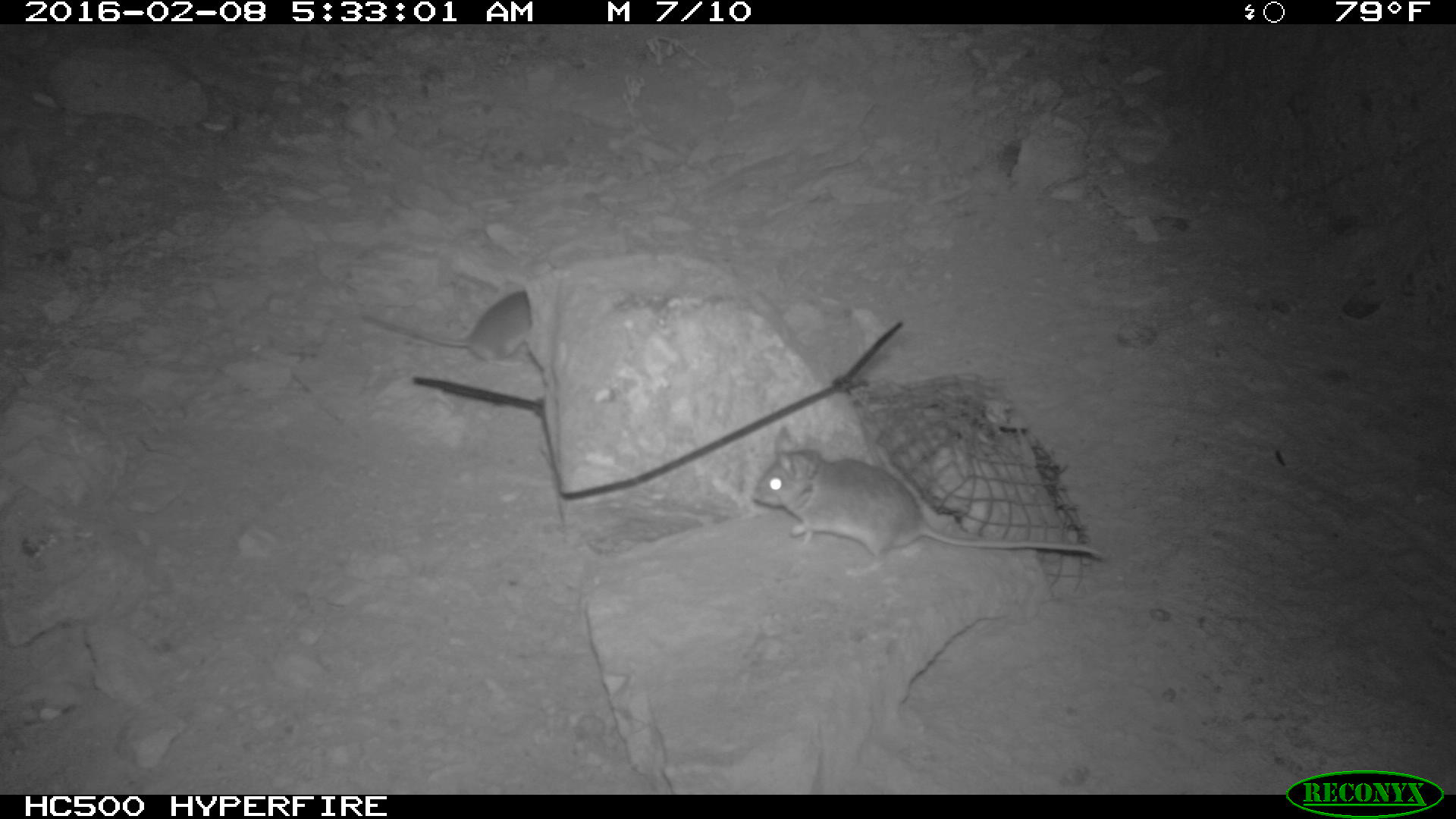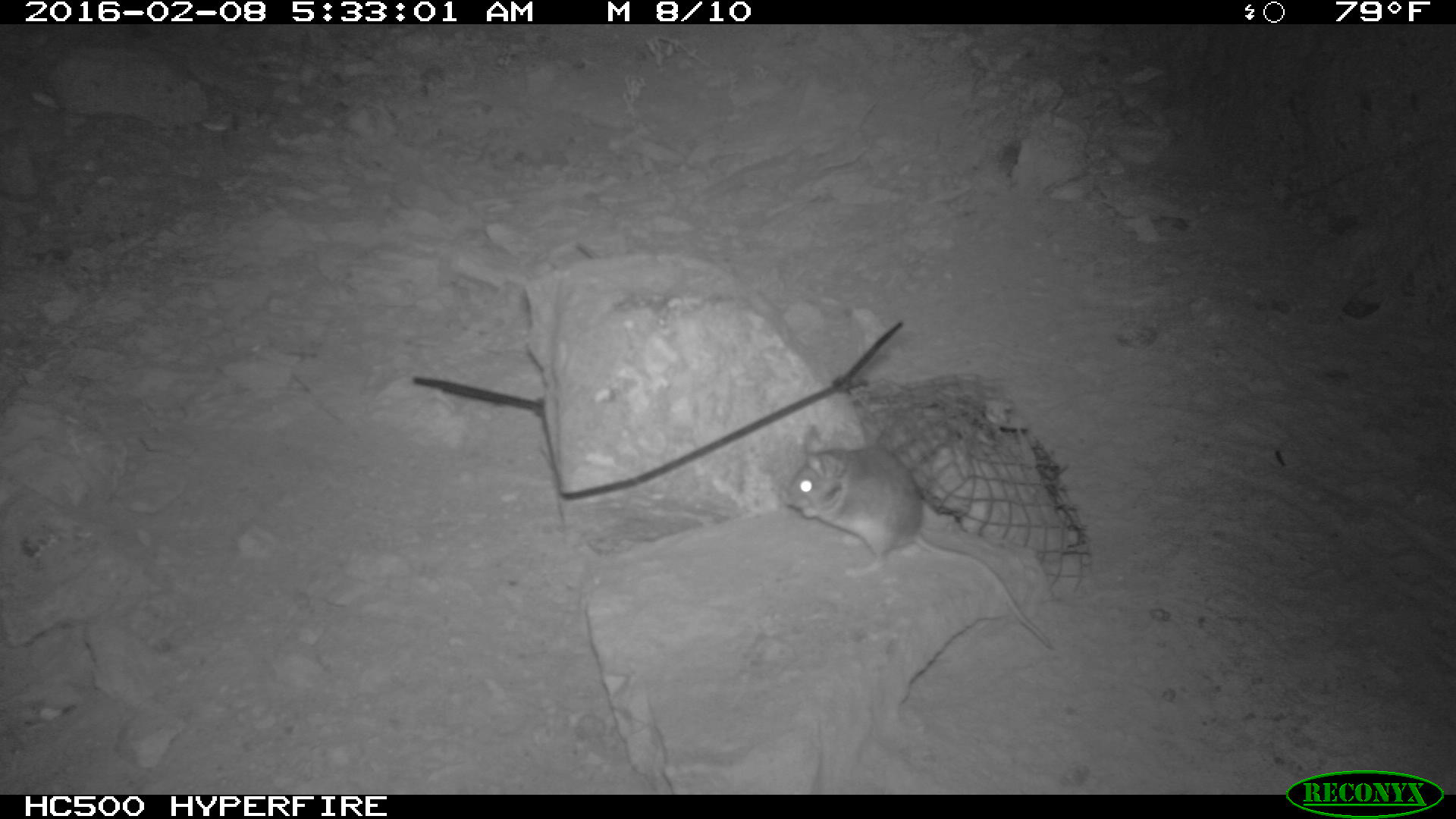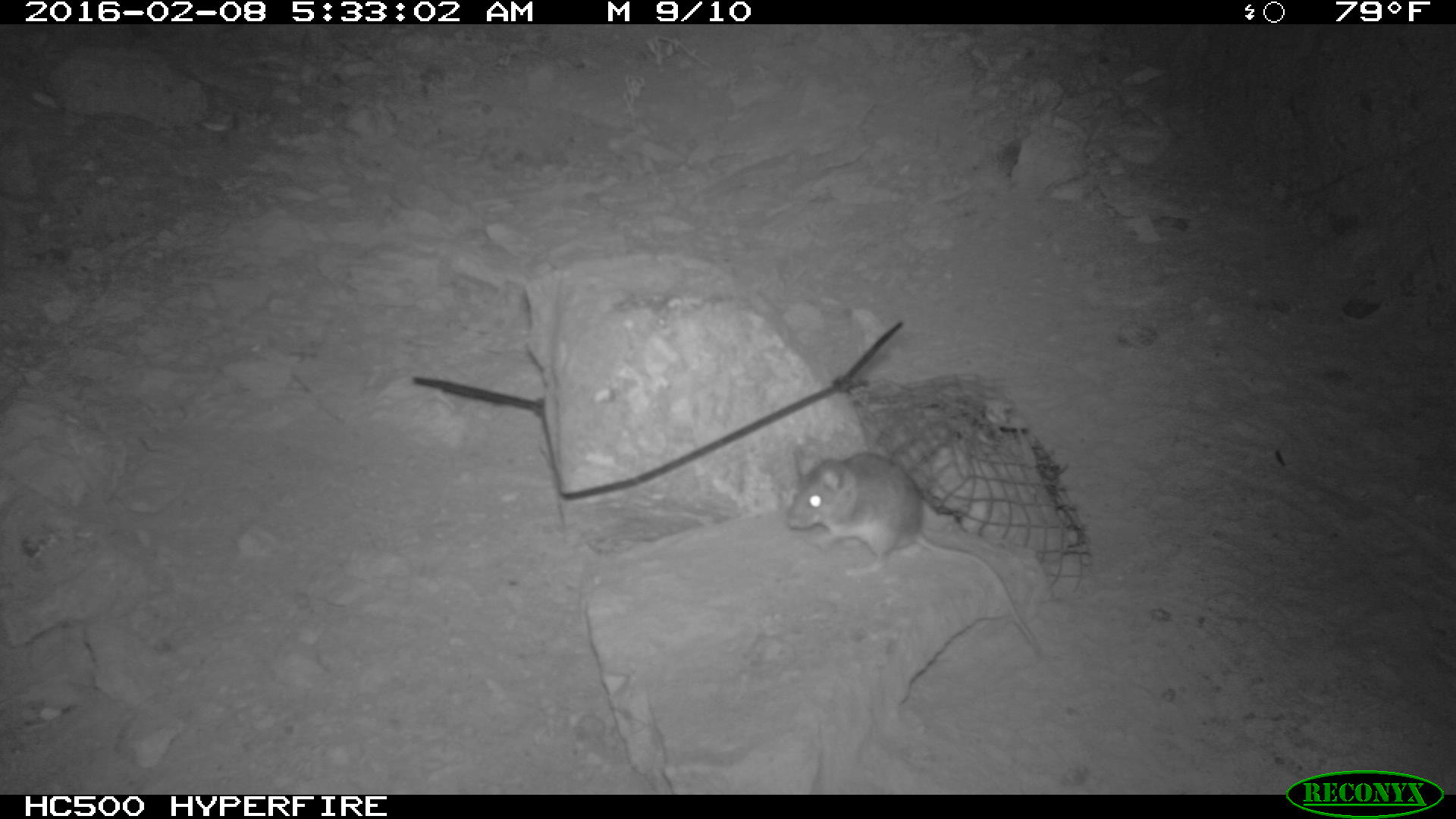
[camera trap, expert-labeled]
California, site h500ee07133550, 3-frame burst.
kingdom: Animalia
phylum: Chordata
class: Mammalia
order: Rodentia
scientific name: Rodentia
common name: rodent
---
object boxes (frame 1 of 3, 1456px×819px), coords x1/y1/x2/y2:
rodent: 752/425/1105/579; 361/290/531/367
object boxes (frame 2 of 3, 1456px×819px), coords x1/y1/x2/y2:
rodent: 779/423/1061/650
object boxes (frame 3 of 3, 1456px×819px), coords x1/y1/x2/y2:
rodent: 786/438/1047/658